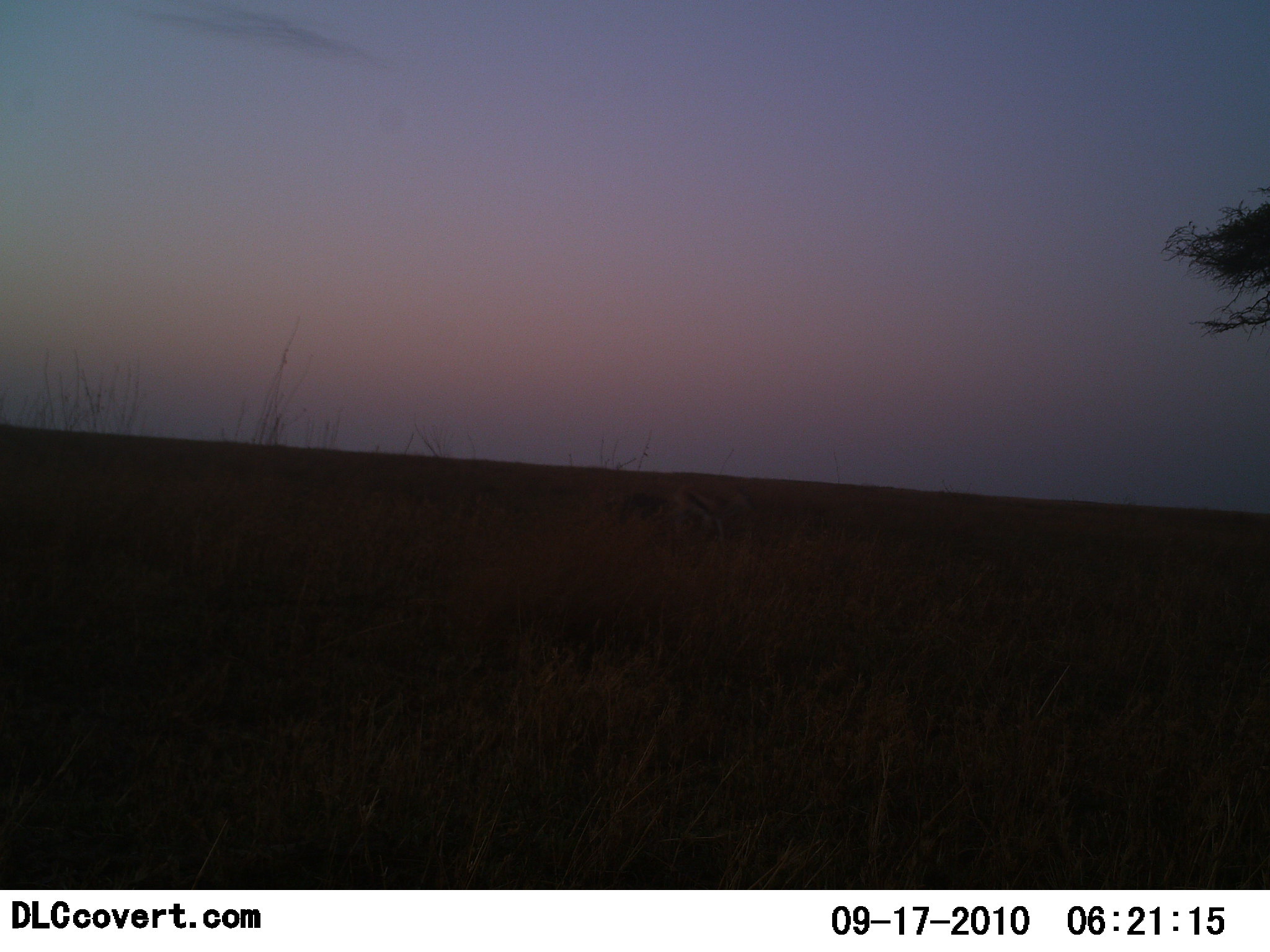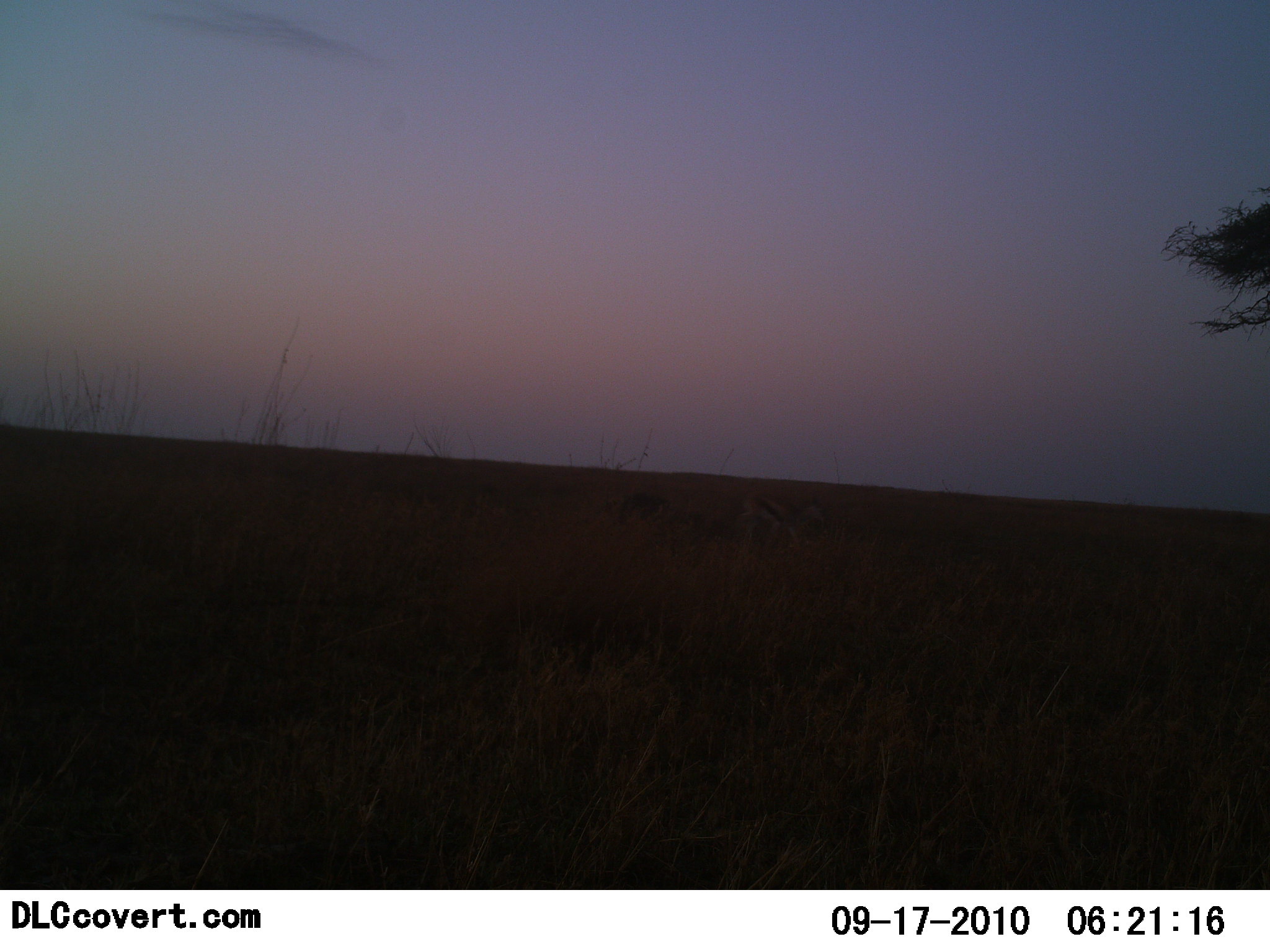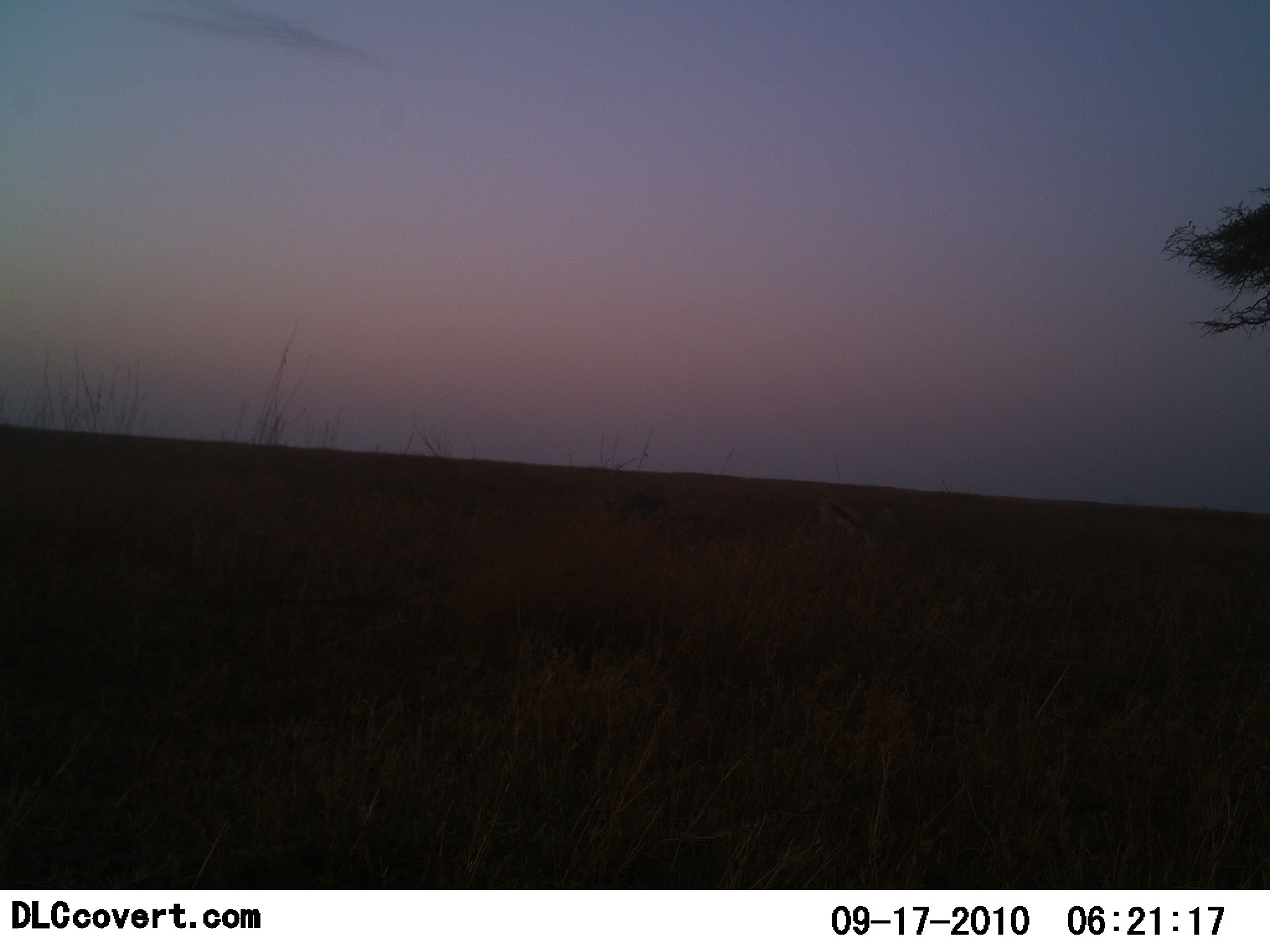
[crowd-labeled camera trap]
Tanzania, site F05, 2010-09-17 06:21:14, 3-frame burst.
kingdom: Animalia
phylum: Chordata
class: Mammalia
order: Artiodactyla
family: Bovidae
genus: Eudorcas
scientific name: Eudorcas thomsonii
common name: thomson's gazelle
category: gazellethomsons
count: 1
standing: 0%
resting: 0%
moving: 100%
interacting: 0%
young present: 0%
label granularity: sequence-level